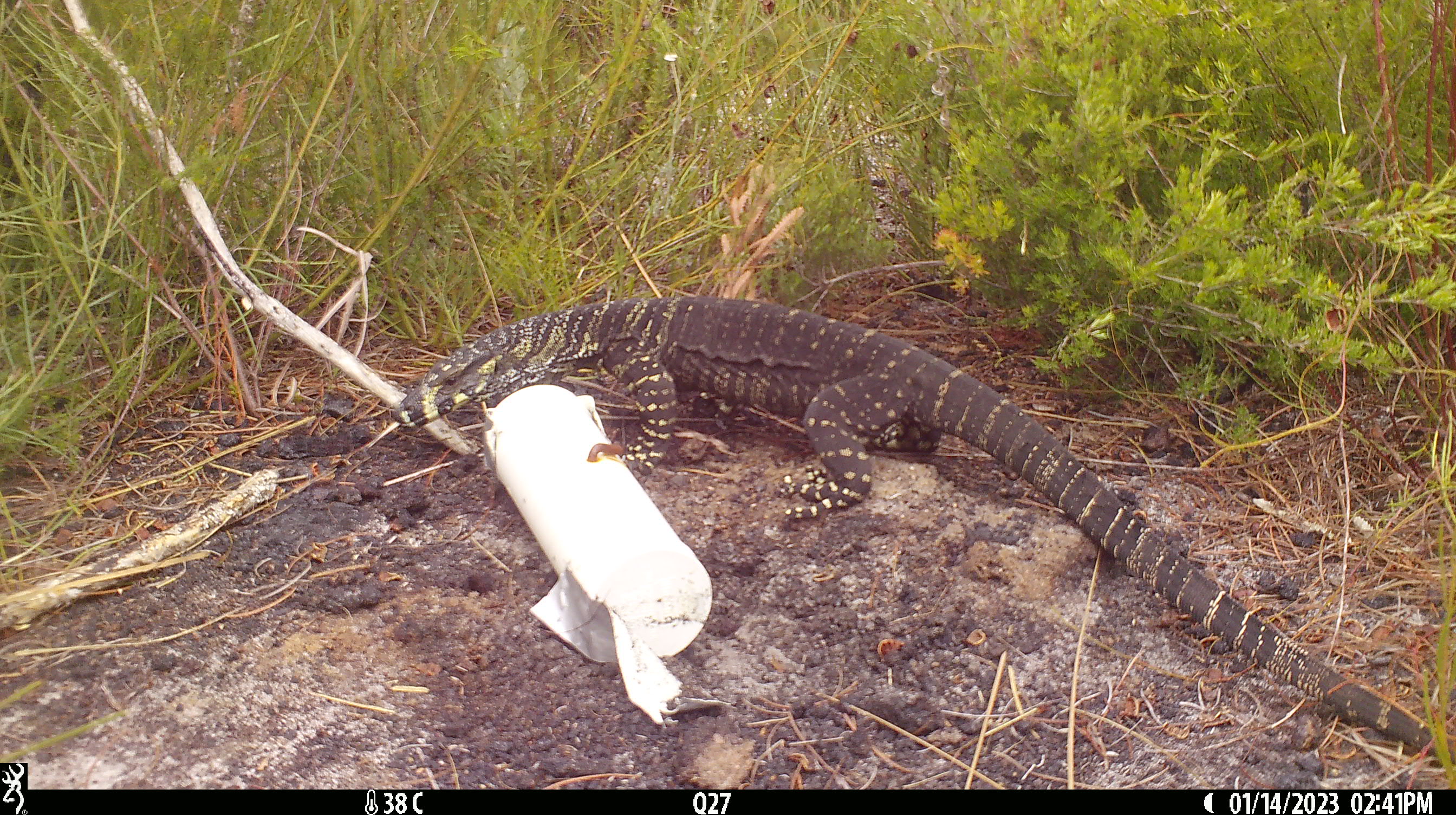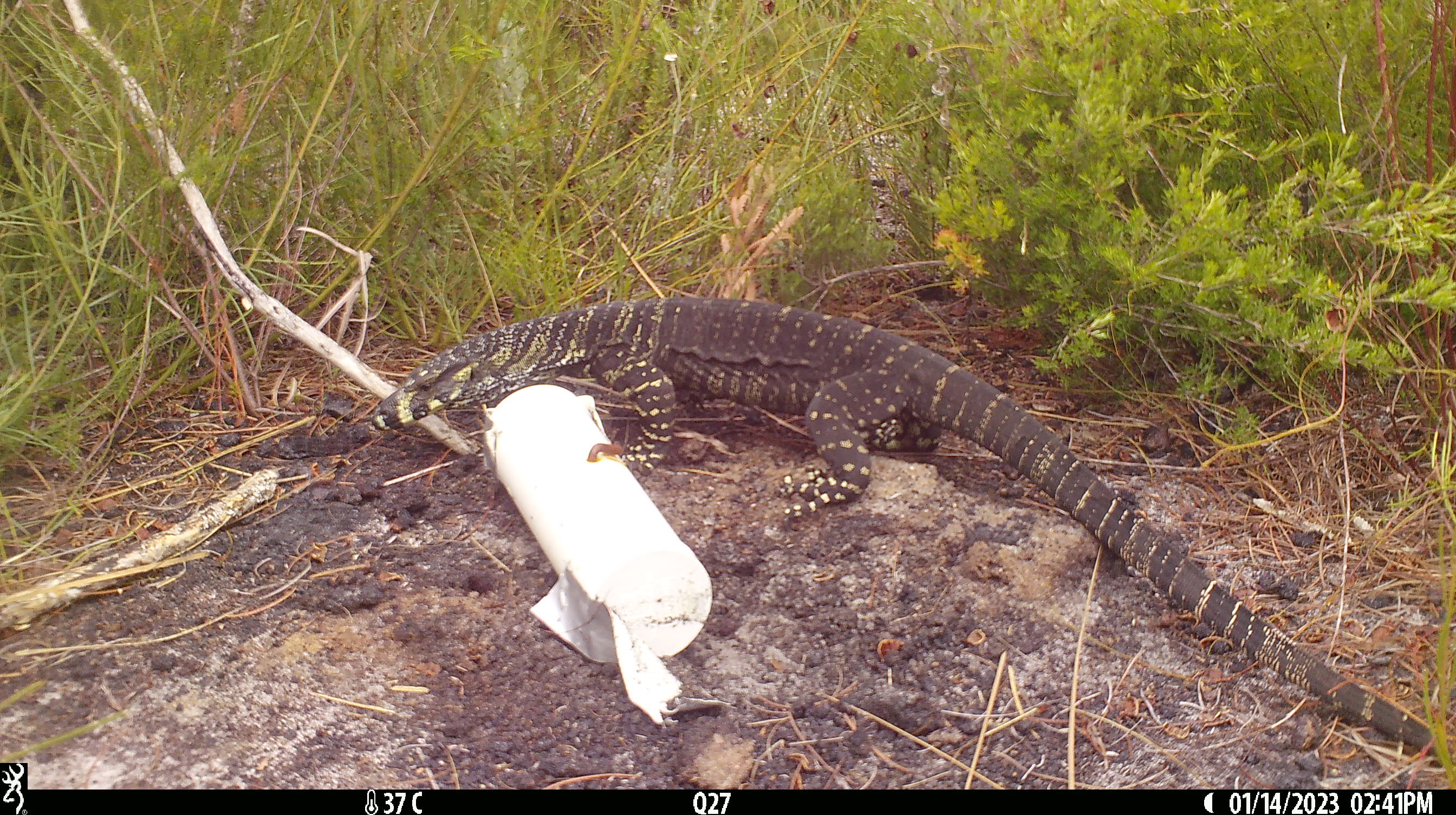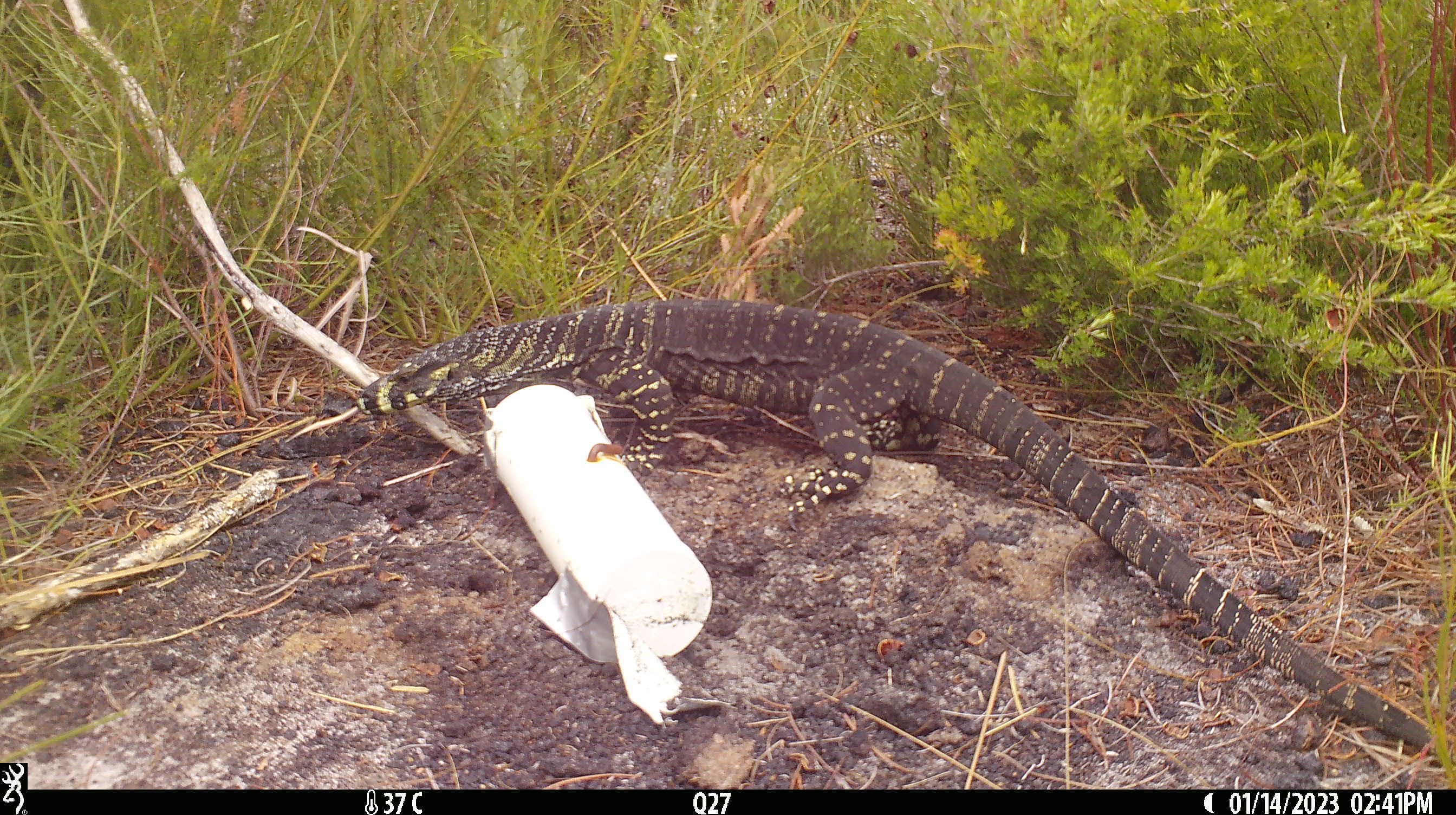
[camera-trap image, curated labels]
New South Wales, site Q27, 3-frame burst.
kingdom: Animalia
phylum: Chordata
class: Reptilia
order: Squamata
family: Varanidae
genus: Varanus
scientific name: Varanus varius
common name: lace monitor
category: goanna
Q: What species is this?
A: Goanna (lace monitor) (Varanus varius).